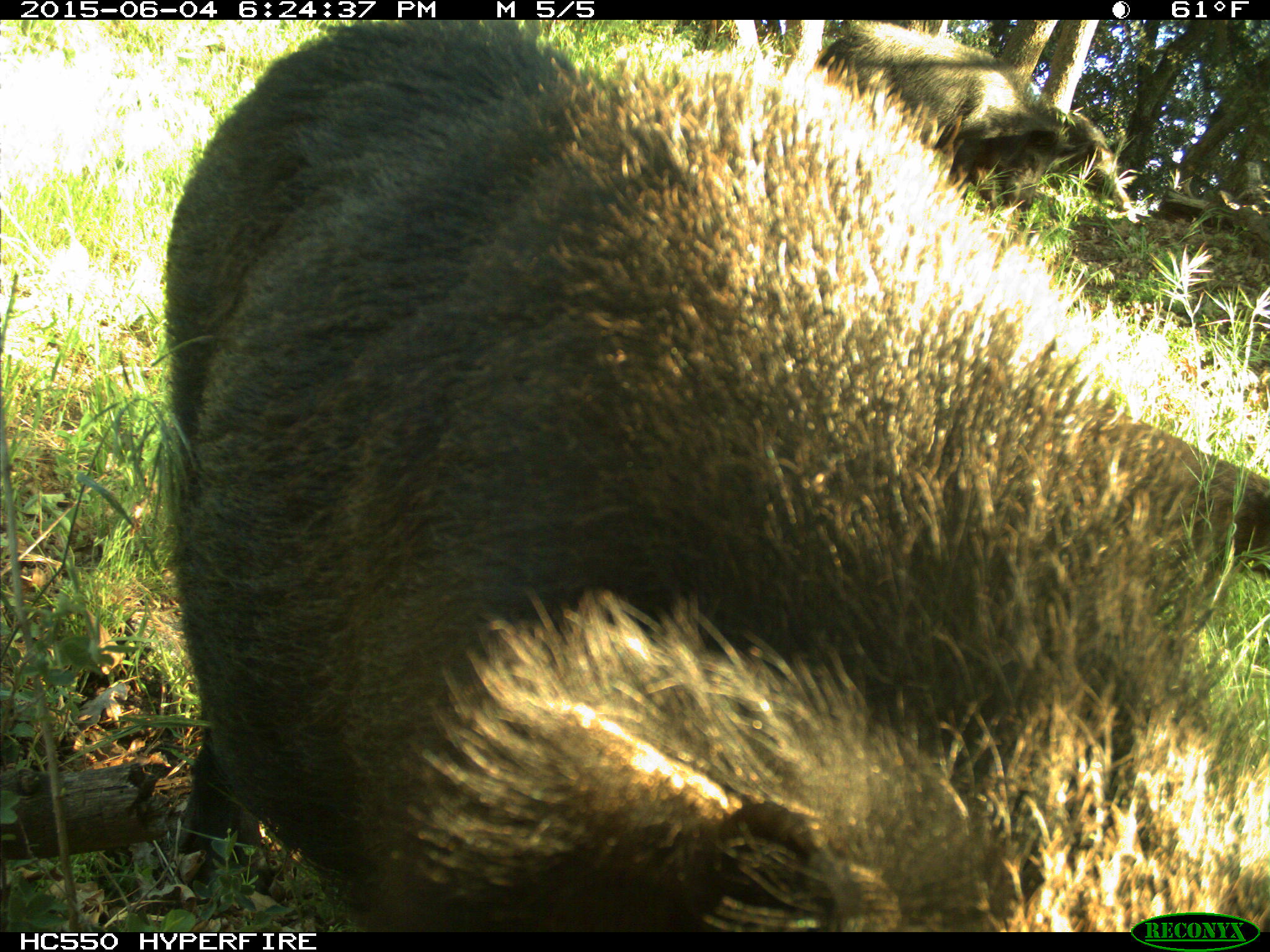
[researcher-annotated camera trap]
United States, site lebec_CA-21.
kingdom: Animalia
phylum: Chordata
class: Mammalia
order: Artiodactyla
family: Suidae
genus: Sus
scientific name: Sus scrofa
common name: wild boar